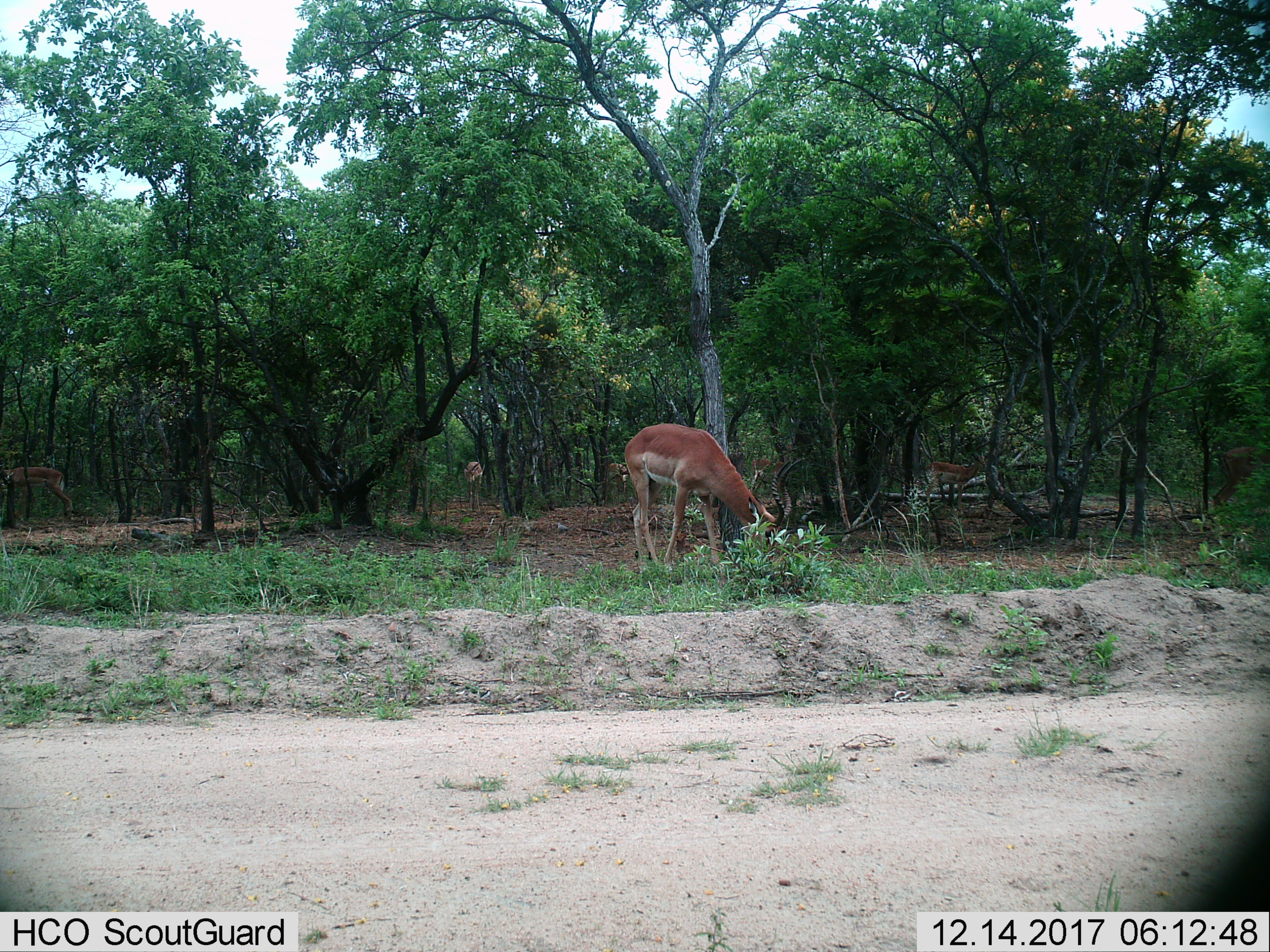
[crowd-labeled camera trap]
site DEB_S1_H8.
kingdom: Animalia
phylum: Chordata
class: Mammalia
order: Artiodactyla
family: Bovidae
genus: Aepyceros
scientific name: Aepyceros melampus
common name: impala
Impala (Aepyceros melampus), count 4. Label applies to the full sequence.